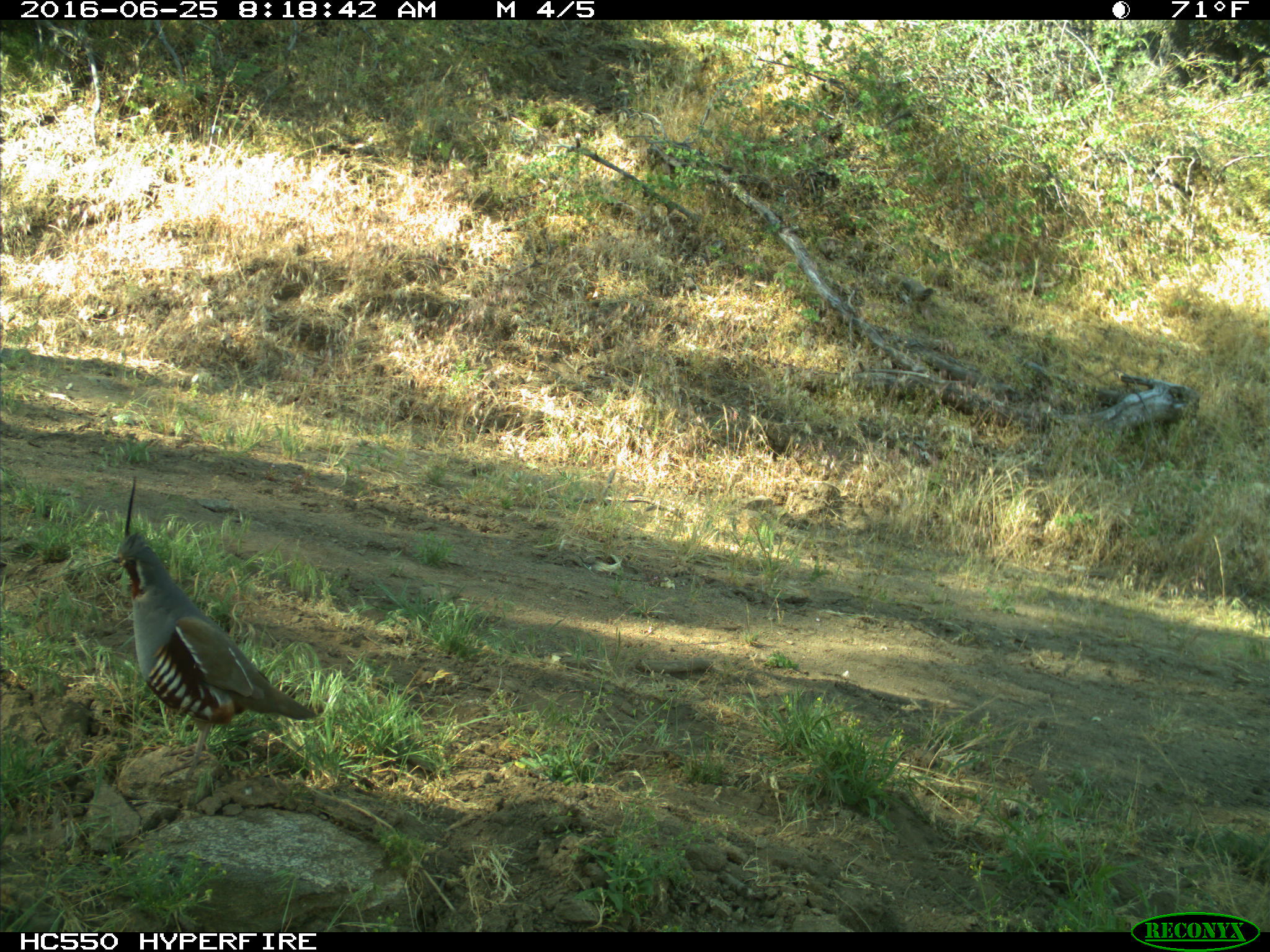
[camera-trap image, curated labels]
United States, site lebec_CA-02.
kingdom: Animalia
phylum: Chordata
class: Aves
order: Galliformes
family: Odontophoridae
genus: Callipepla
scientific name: Callipepla californica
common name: california quail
Callipepla californica (california quail).